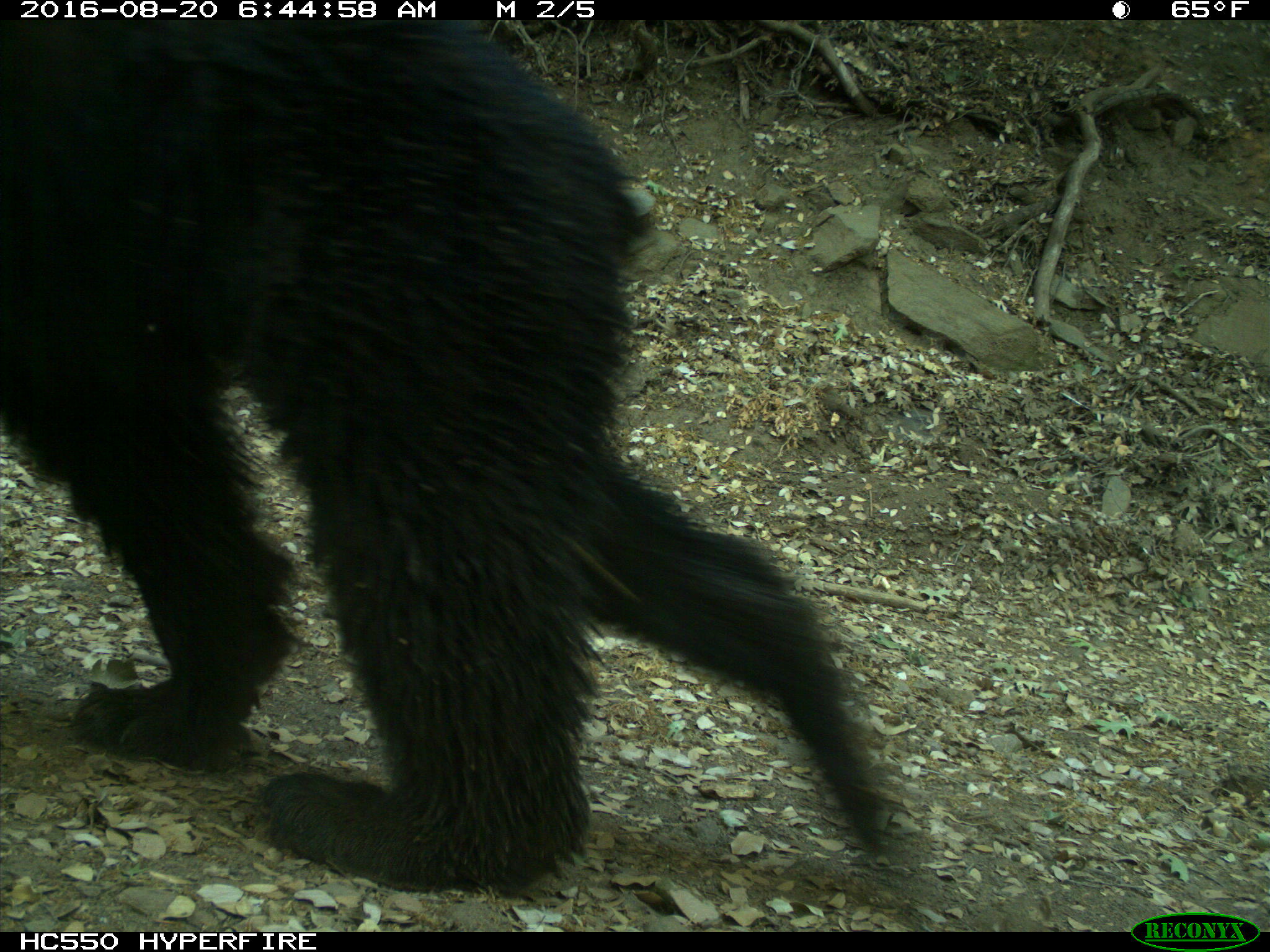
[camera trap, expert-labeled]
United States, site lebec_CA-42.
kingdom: Animalia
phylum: Chordata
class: Mammalia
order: Carnivora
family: Ursidae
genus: Ursus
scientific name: Ursus americanus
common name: american black bear